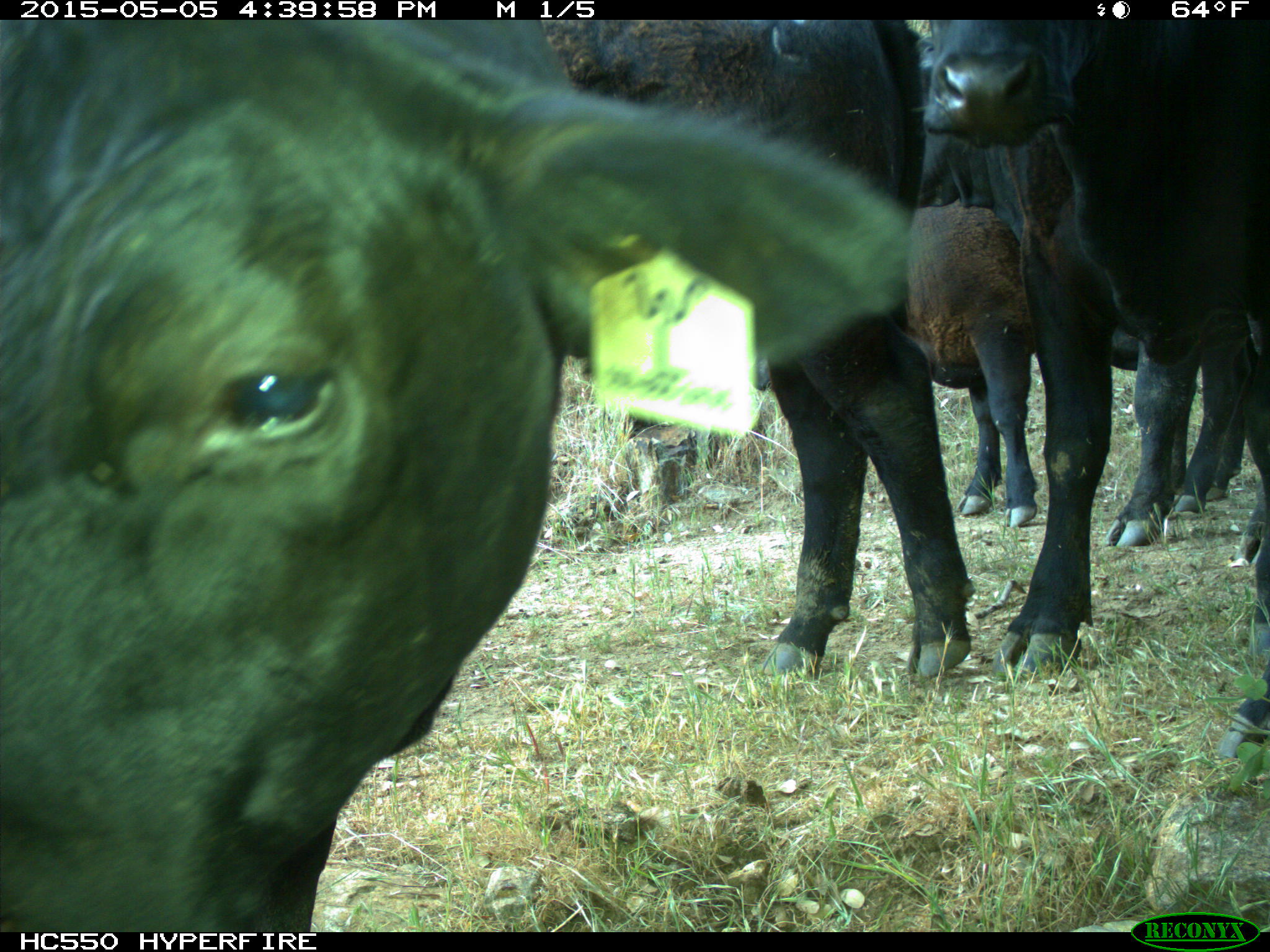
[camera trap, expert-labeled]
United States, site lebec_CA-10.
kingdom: Animalia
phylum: Chordata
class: Mammalia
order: Artiodactyla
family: Bovidae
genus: Bos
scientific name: Bos taurus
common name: domestic cow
Bos taurus (domestic cow).